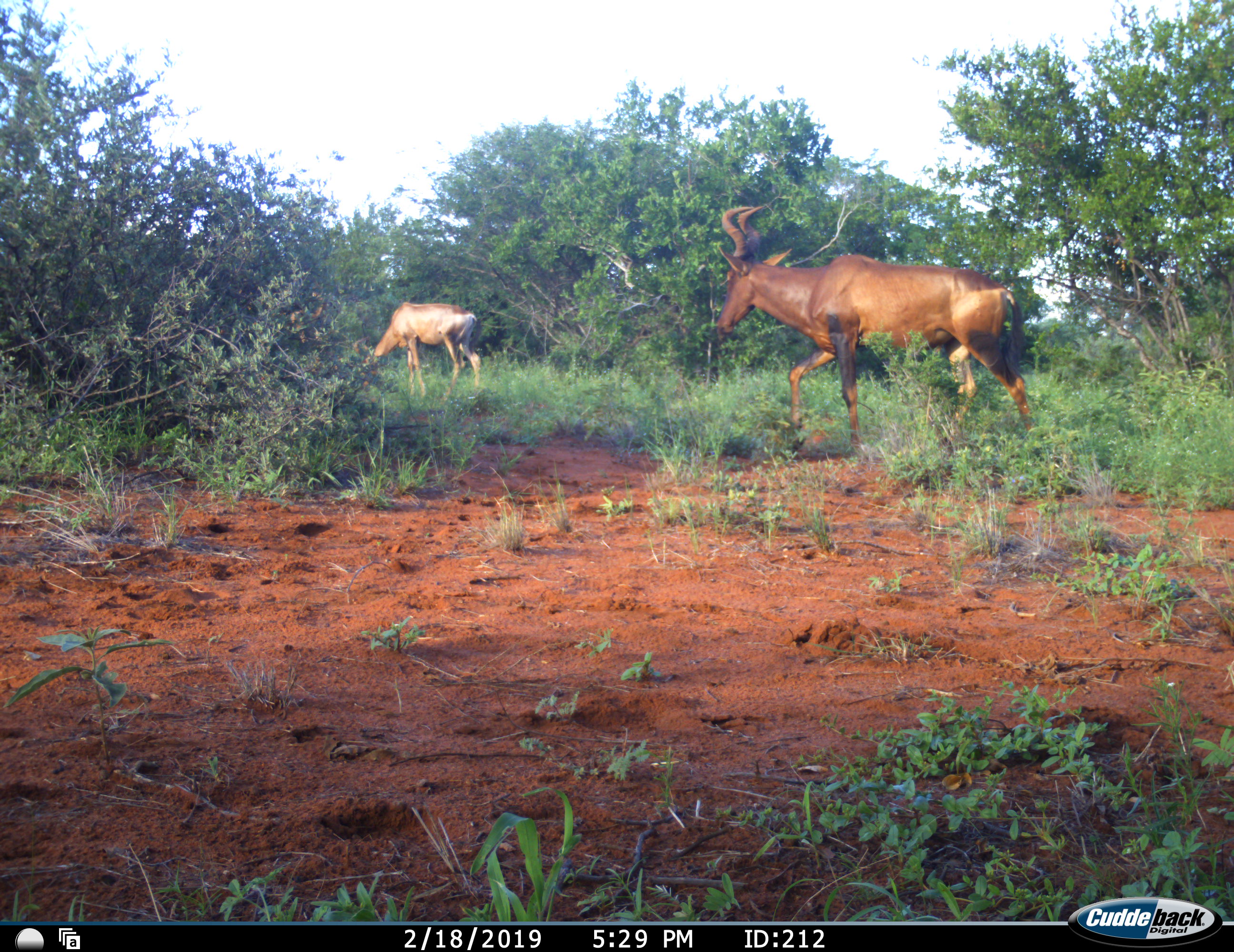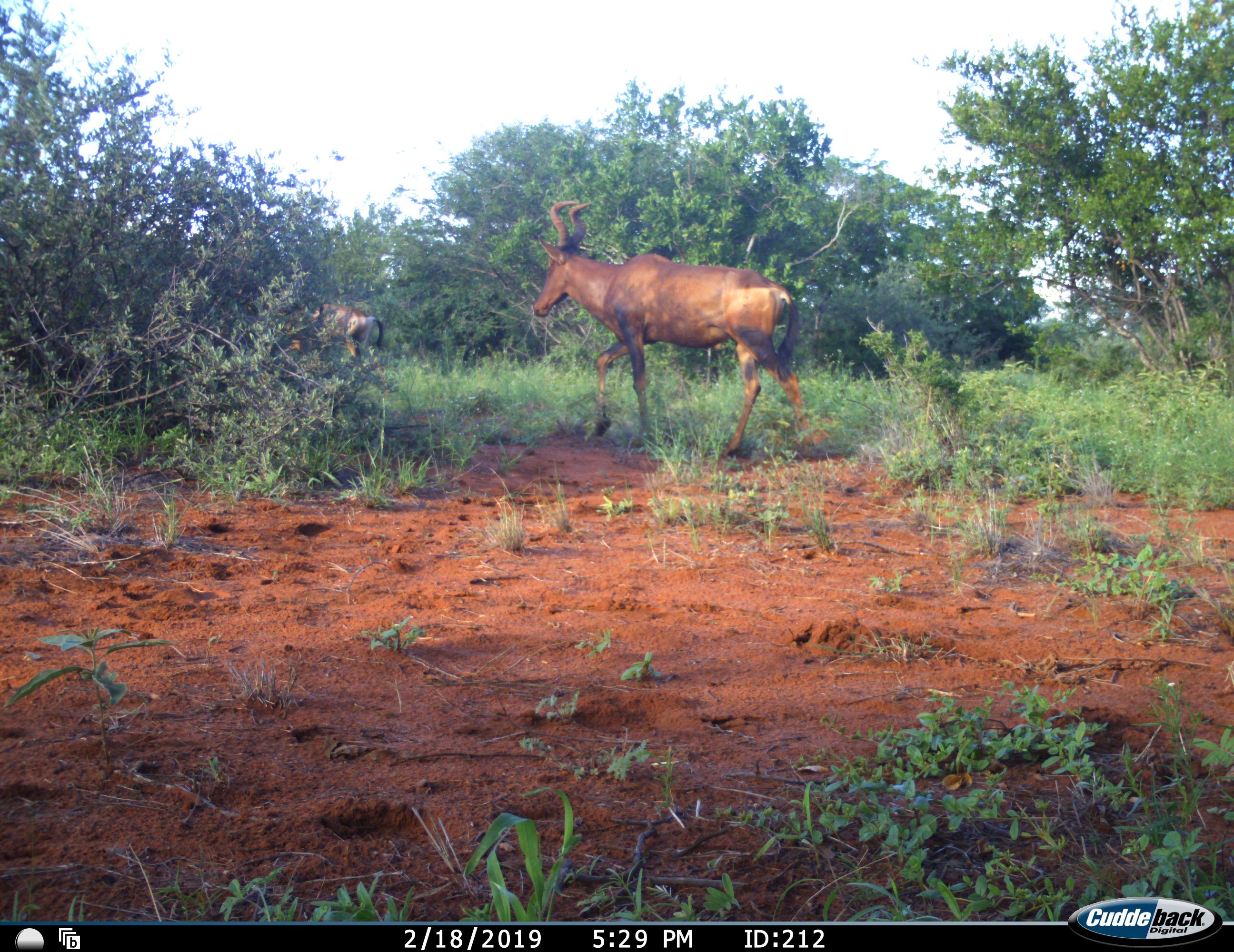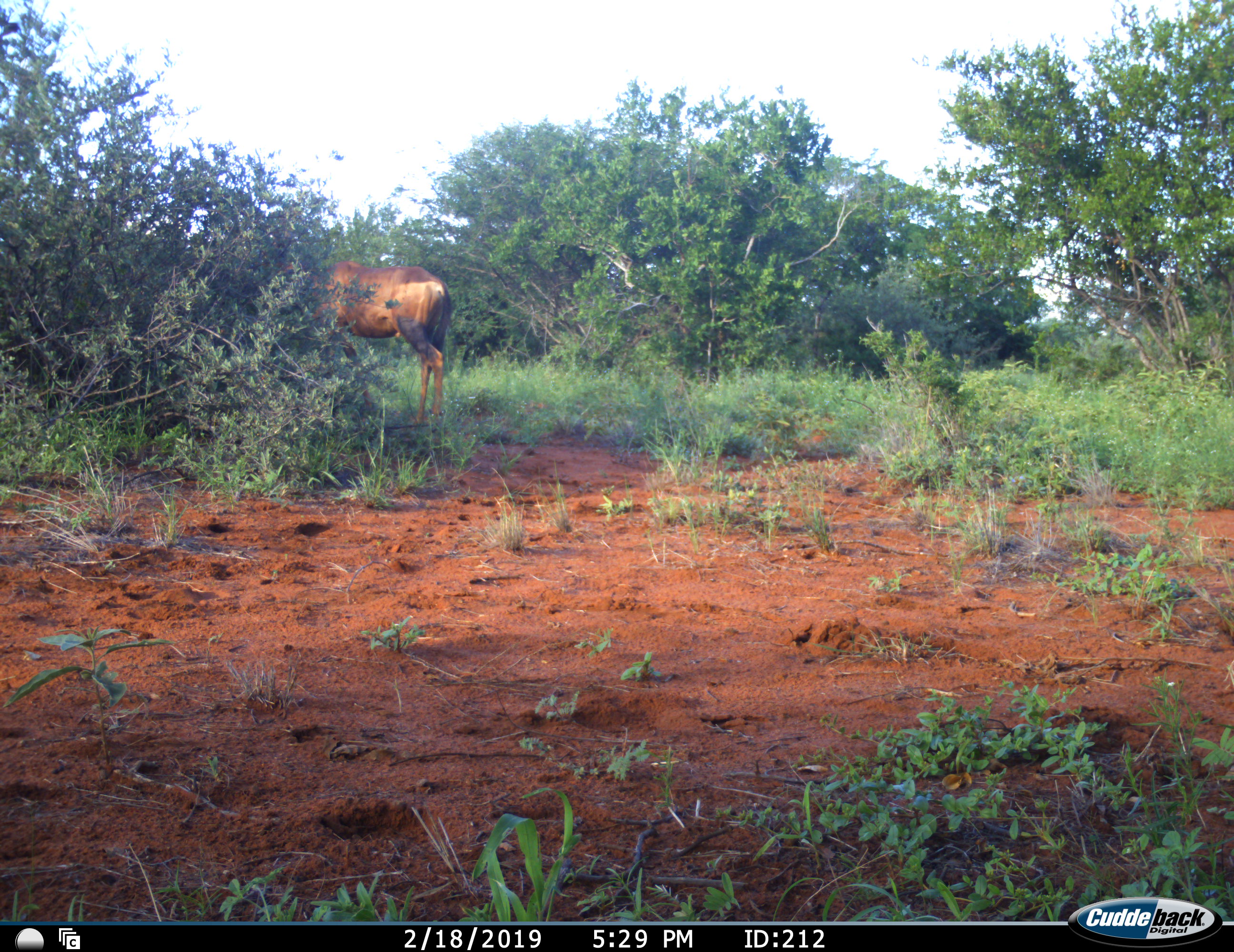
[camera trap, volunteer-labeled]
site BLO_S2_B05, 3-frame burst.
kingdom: Animalia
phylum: Chordata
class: Mammalia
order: Artiodactyla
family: Bovidae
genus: Alcelaphus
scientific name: Alcelaphus buselaphus caama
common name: red hartebeest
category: hartebeestred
Hartebeestred (red hartebeest) (Alcelaphus buselaphus caama), count 2. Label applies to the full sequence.